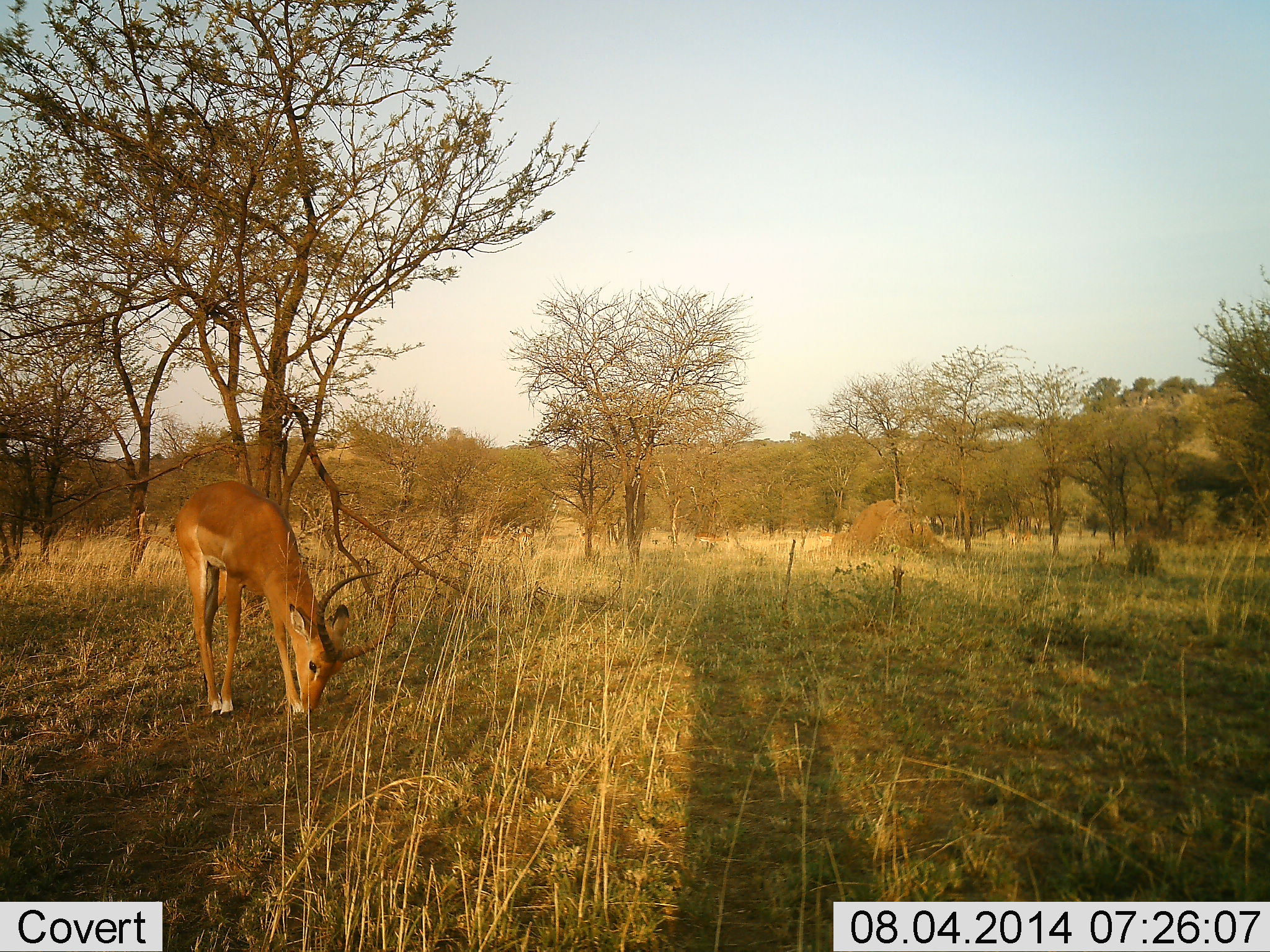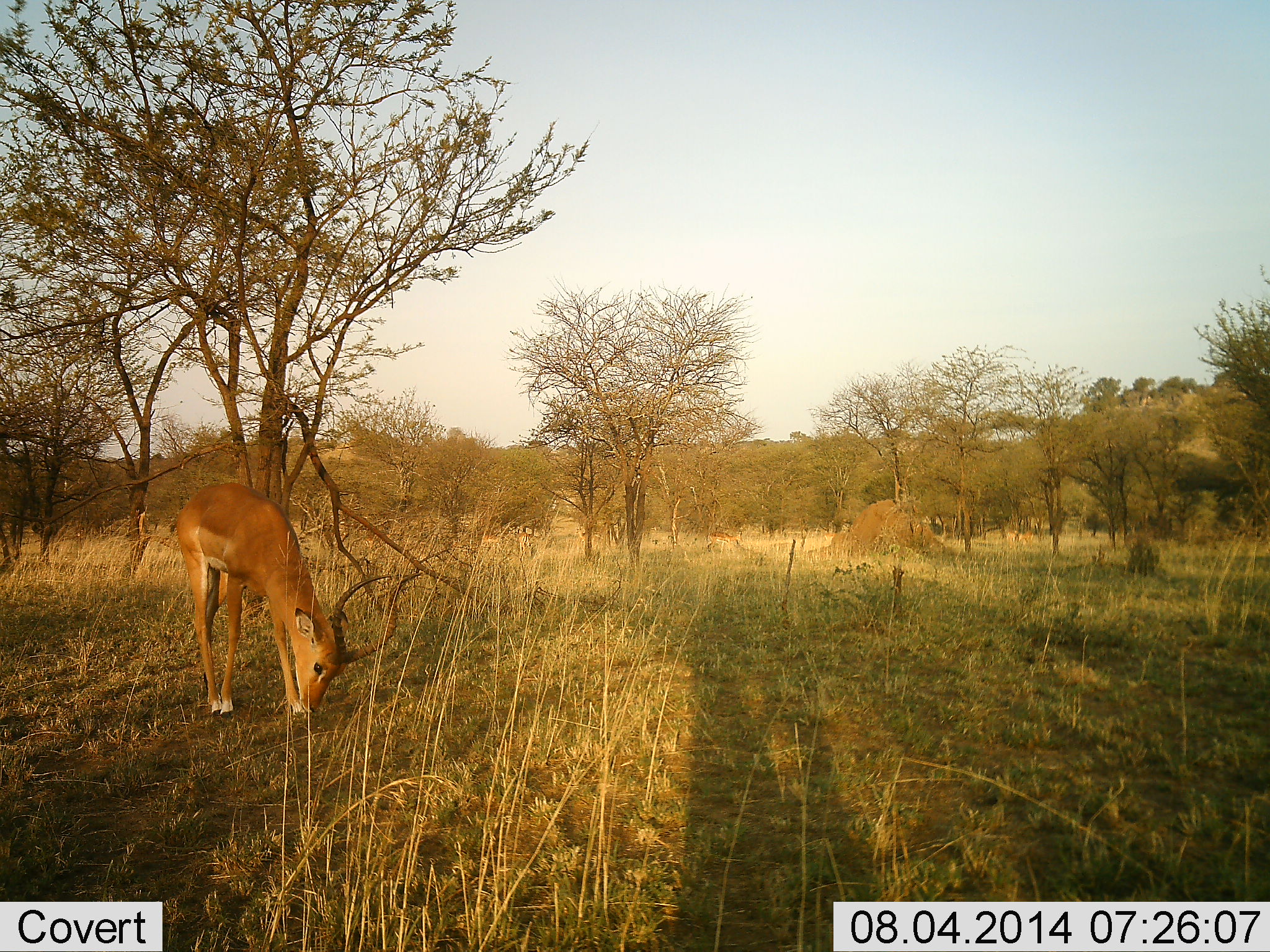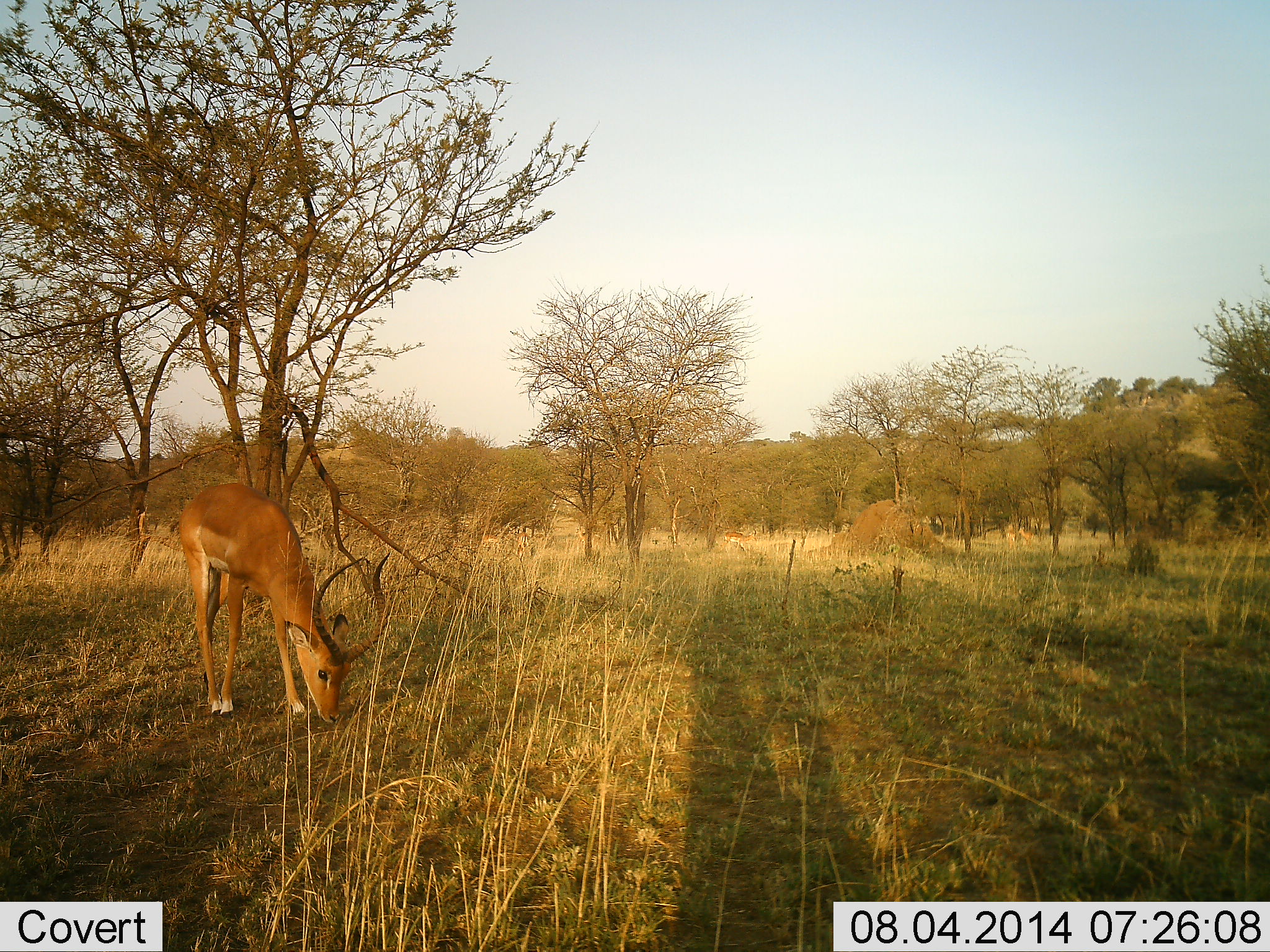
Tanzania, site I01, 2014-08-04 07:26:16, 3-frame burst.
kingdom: Animalia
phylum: Chordata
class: Mammalia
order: Artiodactyla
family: Bovidae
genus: Aepyceros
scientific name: Aepyceros melampus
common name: impala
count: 1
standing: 20%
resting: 0%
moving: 10%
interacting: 0%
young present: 0%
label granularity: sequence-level